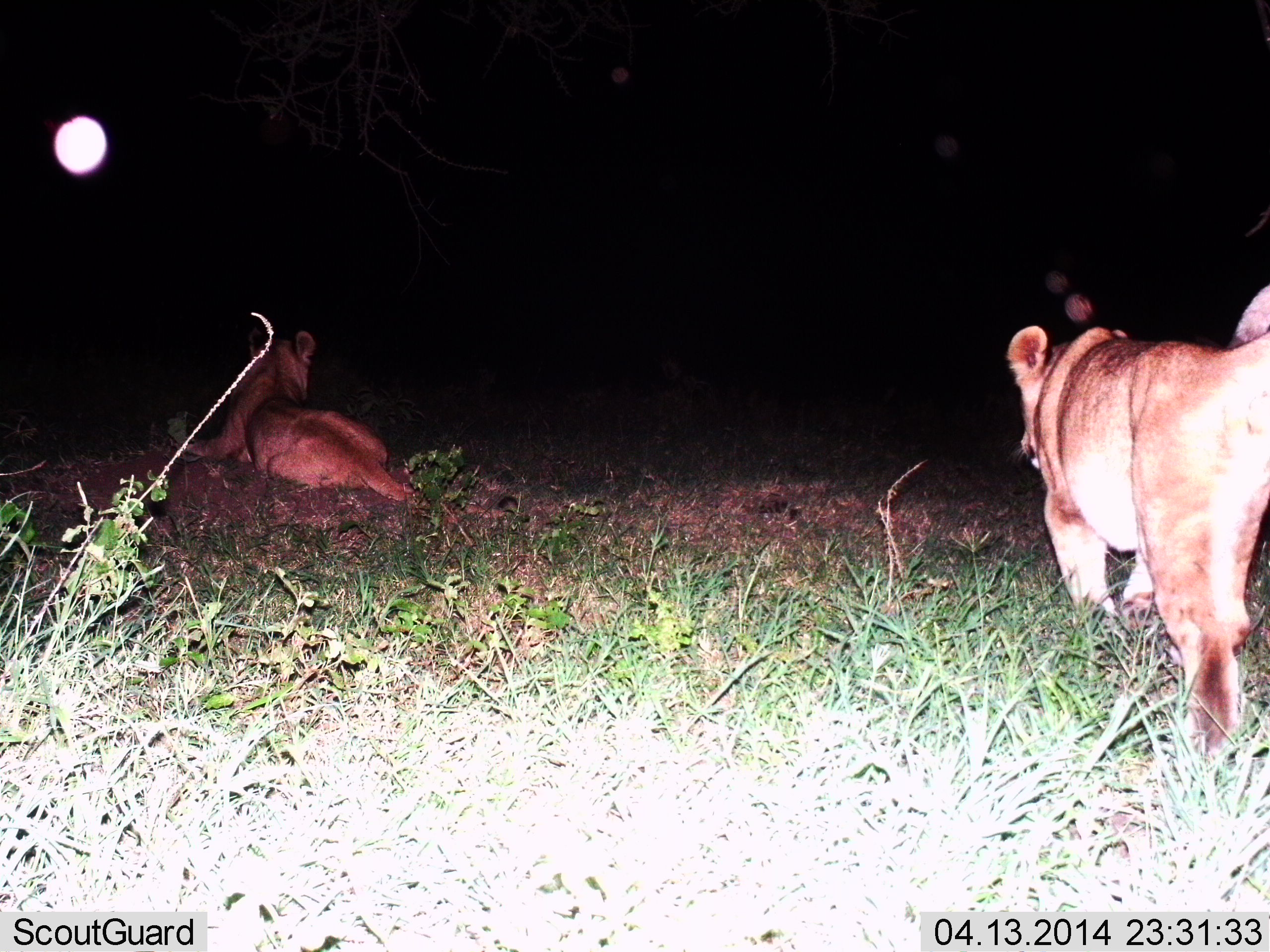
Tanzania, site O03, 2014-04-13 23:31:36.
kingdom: Animalia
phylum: Chordata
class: Mammalia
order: Carnivora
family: Felidae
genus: Panthera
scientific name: Panthera leo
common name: lion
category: lionfemale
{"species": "lionfemale (lion) (Panthera leo)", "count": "2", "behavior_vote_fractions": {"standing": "33%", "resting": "92%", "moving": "57%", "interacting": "0%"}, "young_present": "5%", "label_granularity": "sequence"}